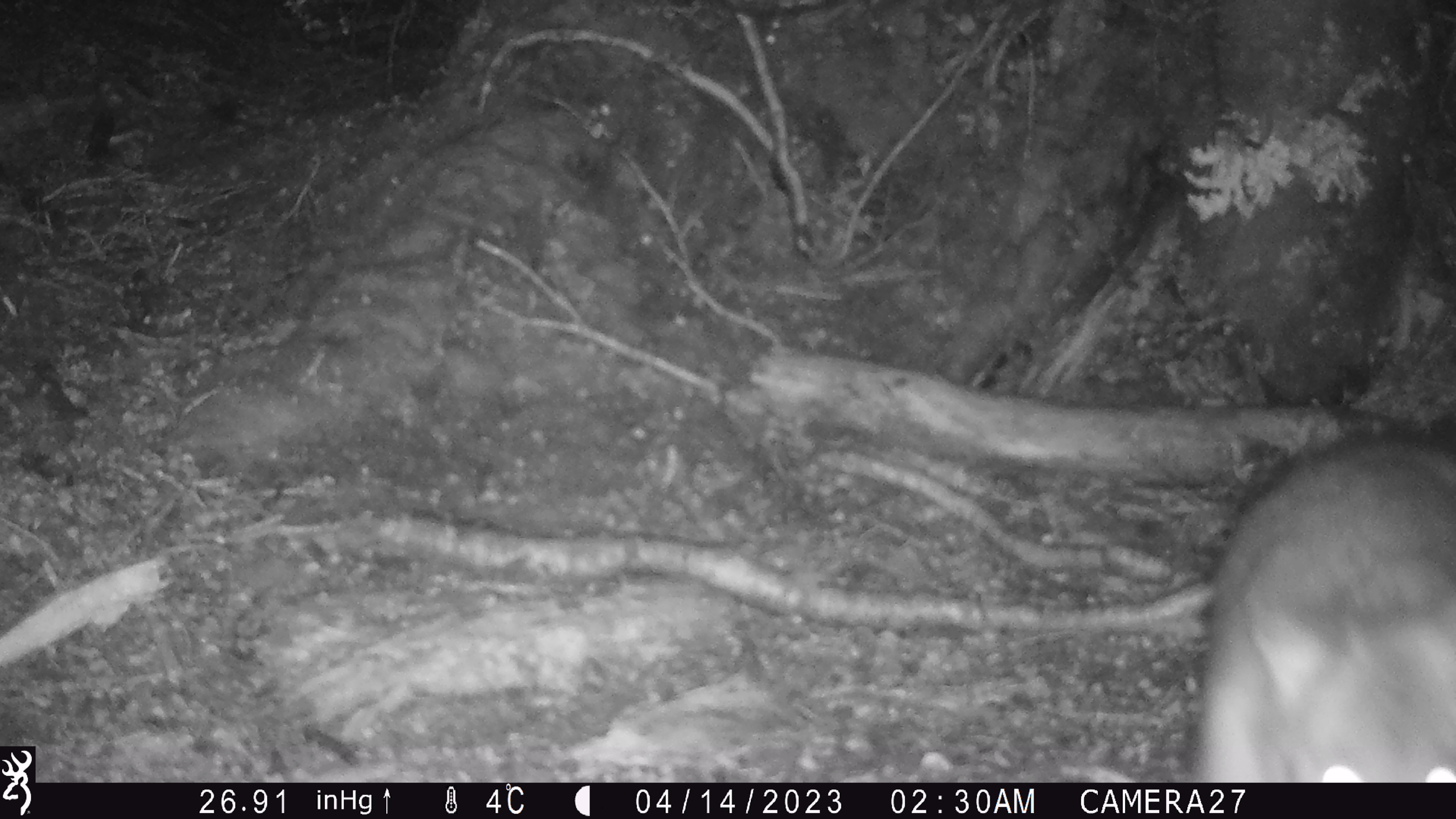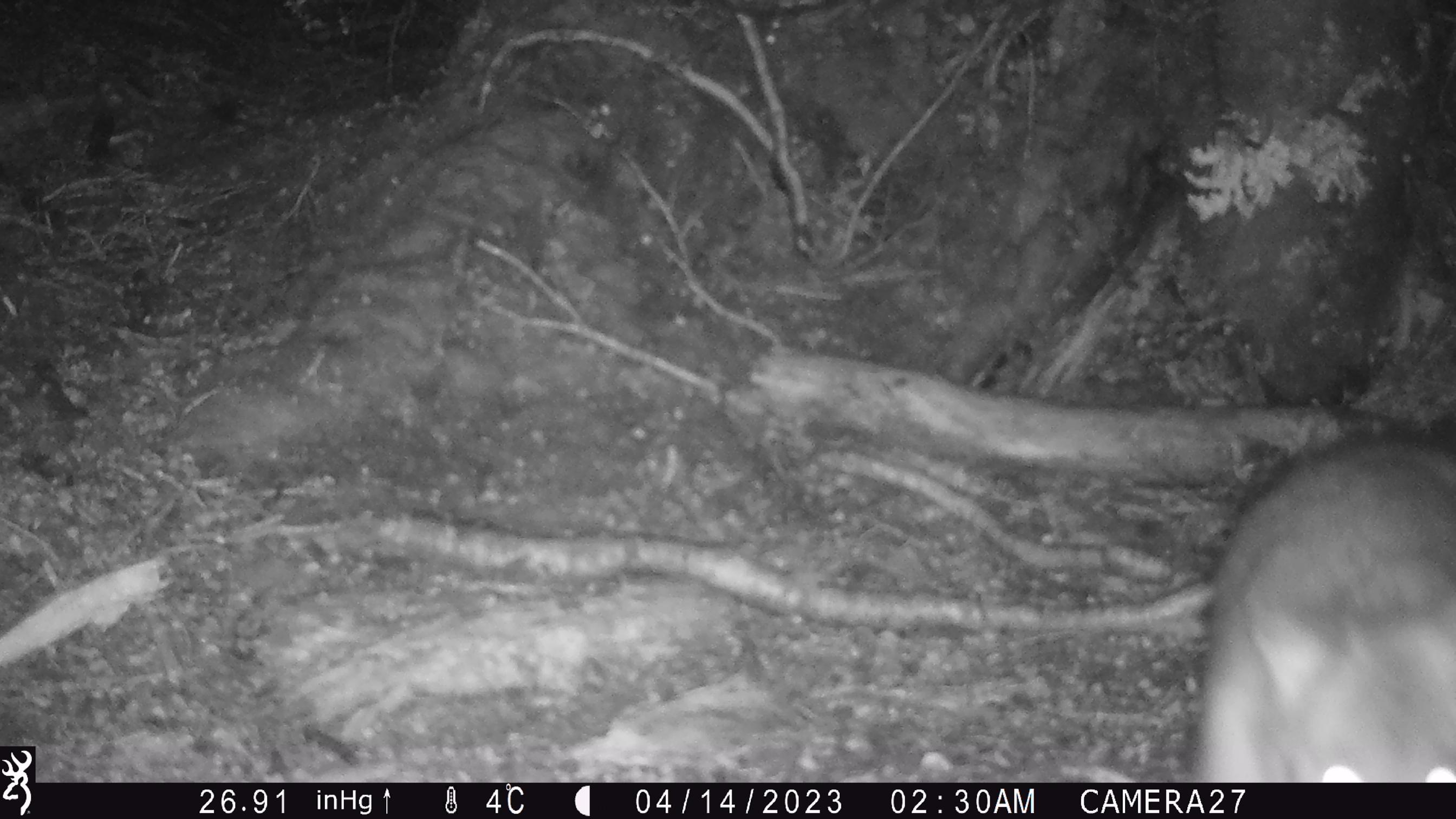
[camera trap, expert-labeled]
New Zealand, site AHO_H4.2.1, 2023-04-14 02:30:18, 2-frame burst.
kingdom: Animalia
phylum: Chordata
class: Mammalia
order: Diprotodontia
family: Phalangeridae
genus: Trichosurus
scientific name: Trichosurus vulpecula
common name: common brushtail possum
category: possum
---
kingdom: Animalia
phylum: Chordata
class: Mammalia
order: Carnivora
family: Mustelidae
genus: Mustela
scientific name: Mustela erminea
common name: stoat